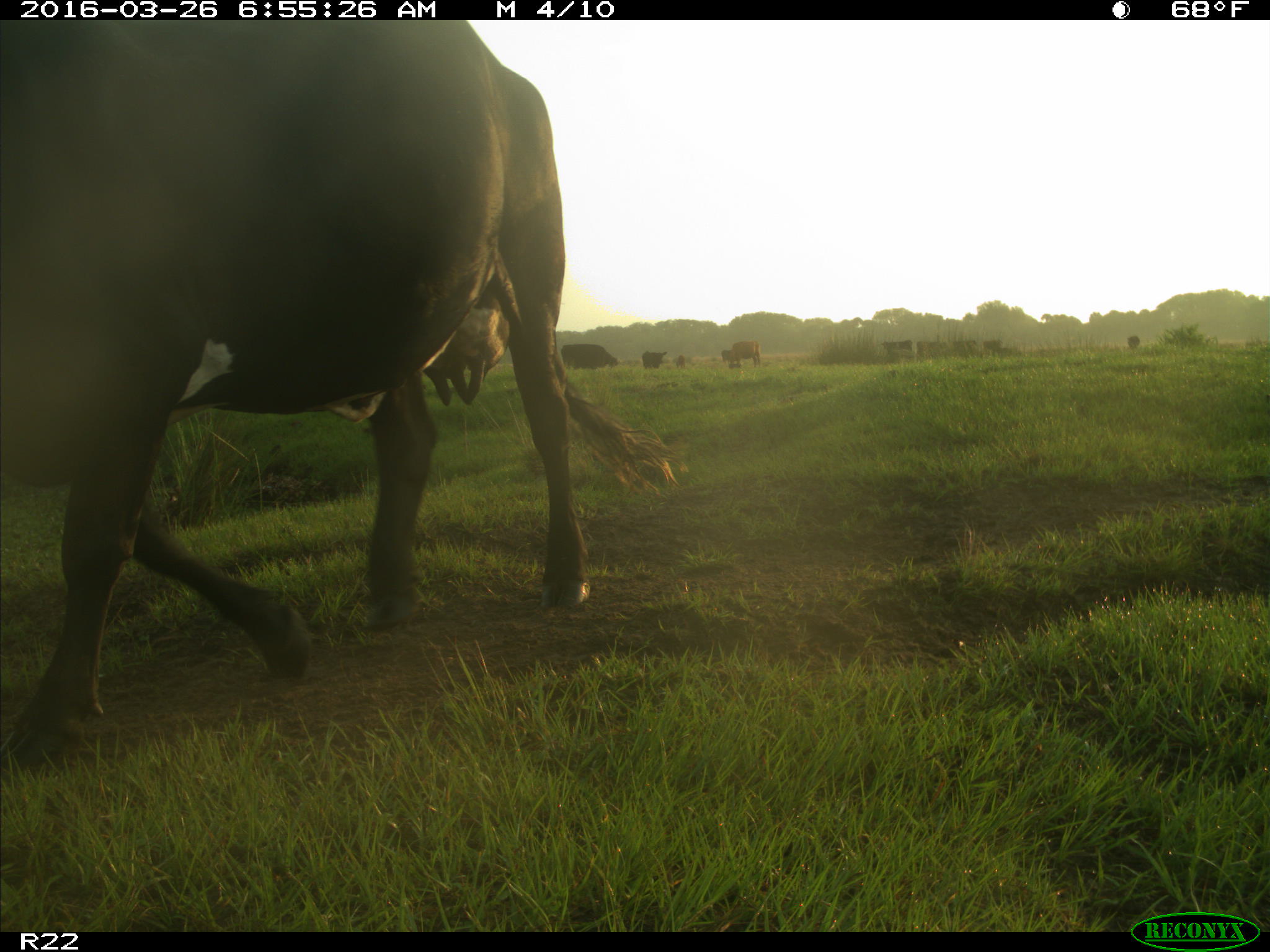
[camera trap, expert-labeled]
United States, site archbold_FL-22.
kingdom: Animalia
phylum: Chordata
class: Mammalia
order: Artiodactyla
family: Bovidae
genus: Bos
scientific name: Bos taurus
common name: domestic cow